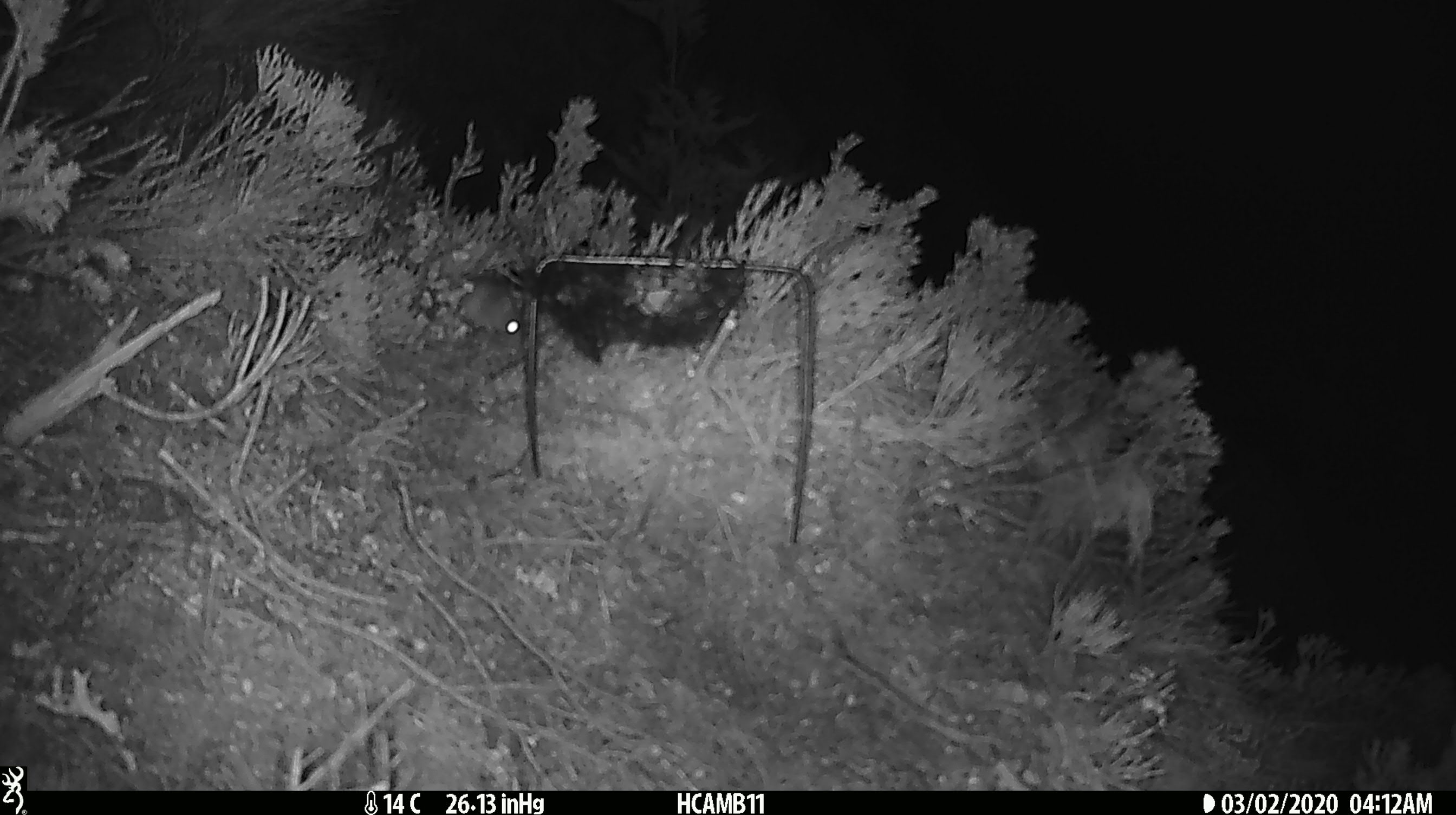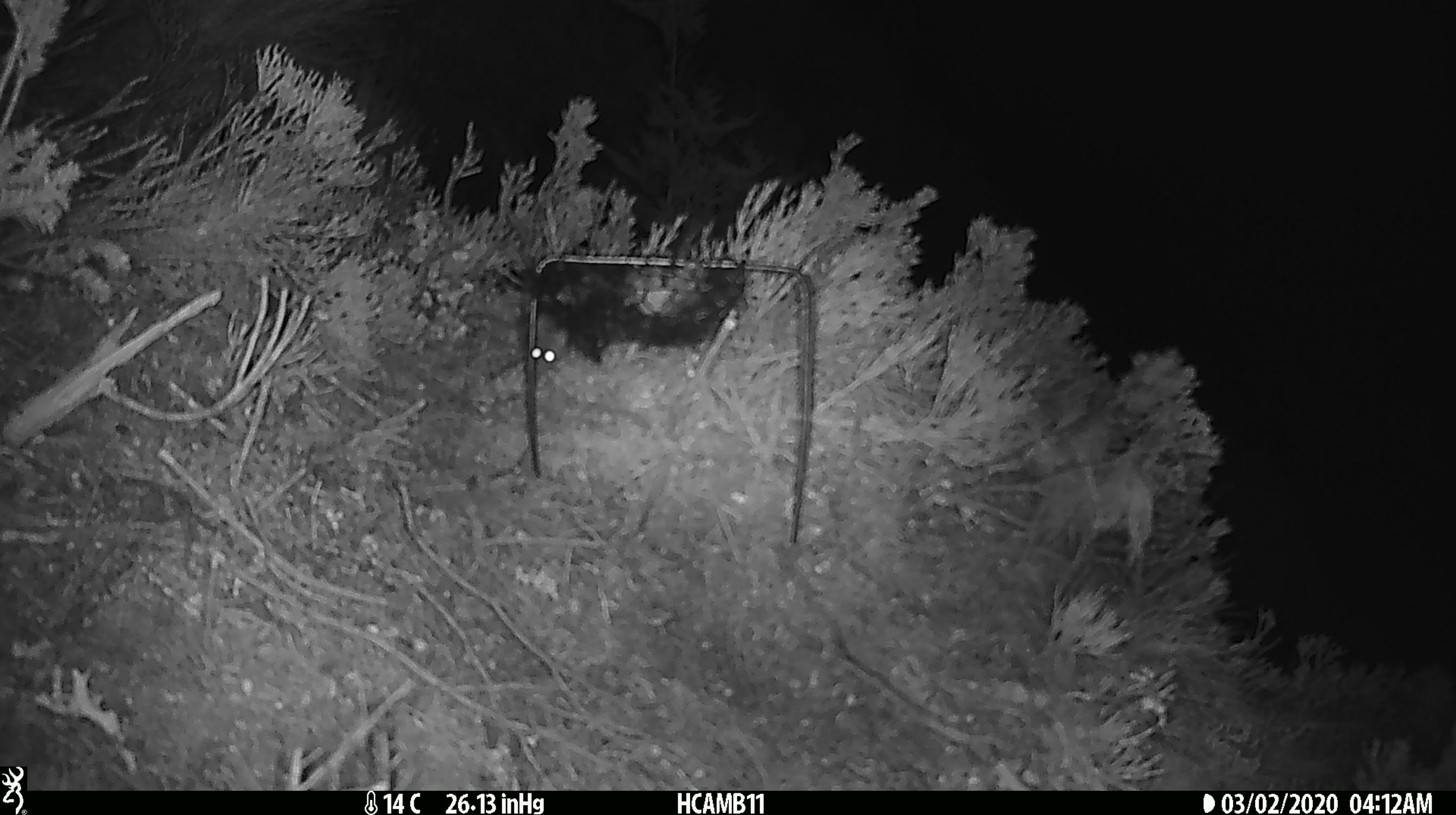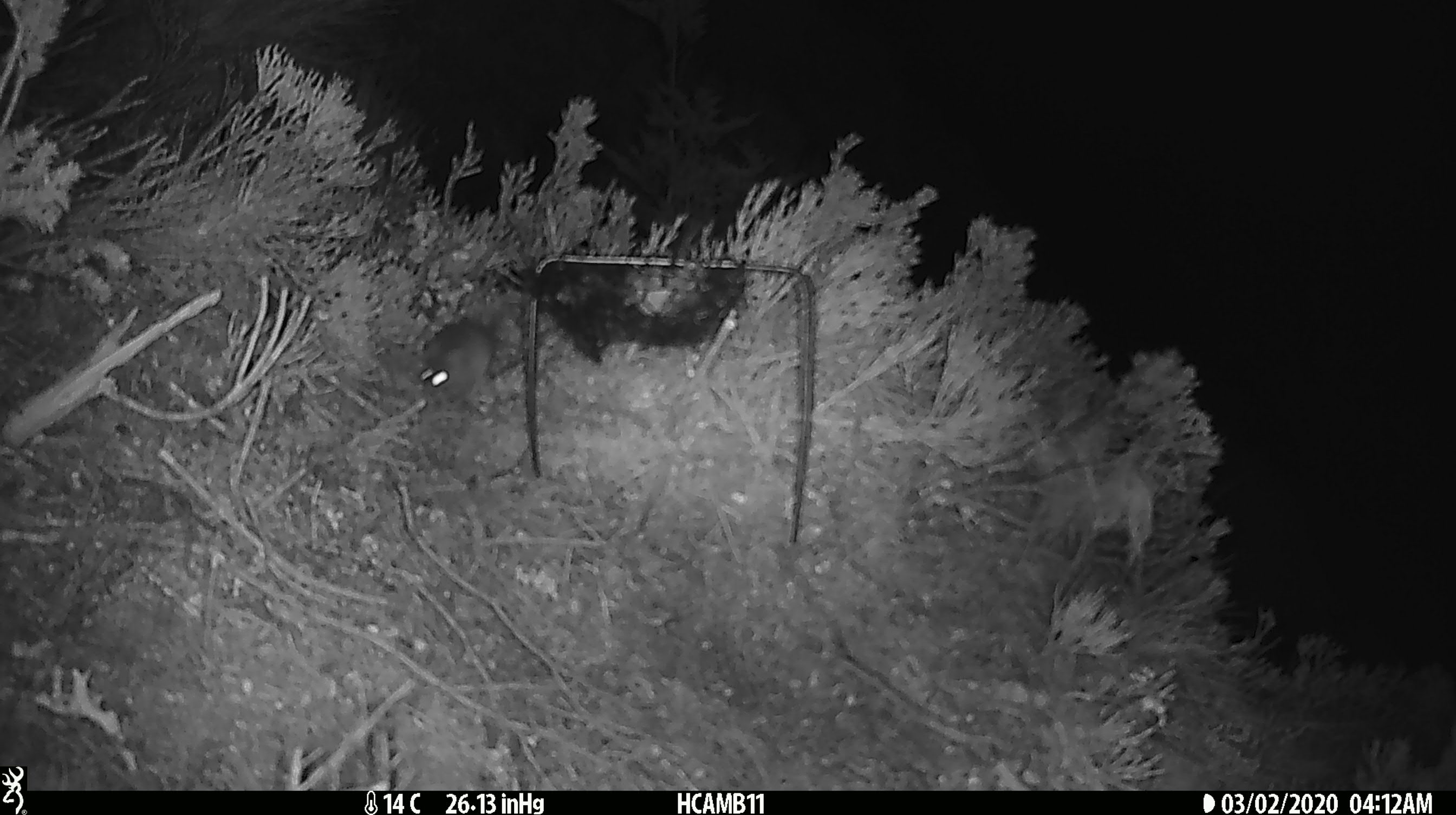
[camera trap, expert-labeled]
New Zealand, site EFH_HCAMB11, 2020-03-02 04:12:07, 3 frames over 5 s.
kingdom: Animalia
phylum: Chordata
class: Mammalia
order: Rodentia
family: Muridae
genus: Mus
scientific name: Mus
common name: mouse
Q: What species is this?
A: Mouse (Mus).